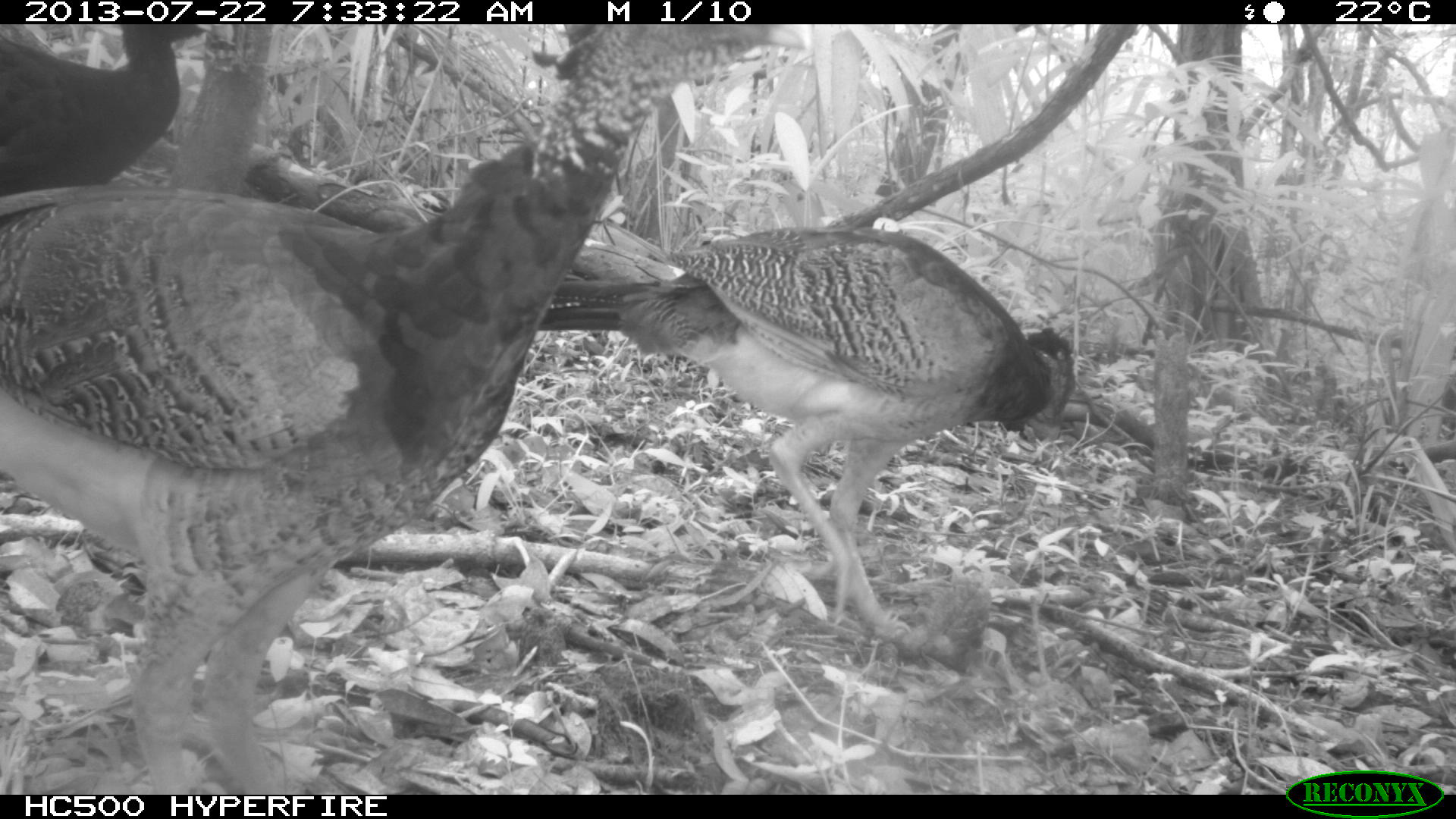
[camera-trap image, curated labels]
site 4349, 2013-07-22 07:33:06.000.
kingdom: Animalia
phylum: Chordata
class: Aves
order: Galliformes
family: Cracidae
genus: Crax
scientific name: Crax rubra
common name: great curassow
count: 3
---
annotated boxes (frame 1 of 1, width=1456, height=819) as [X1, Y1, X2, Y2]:
crax rubra: [0, 23, 812, 792]; [540, 221, 1077, 650]; [1, 24, 207, 185]